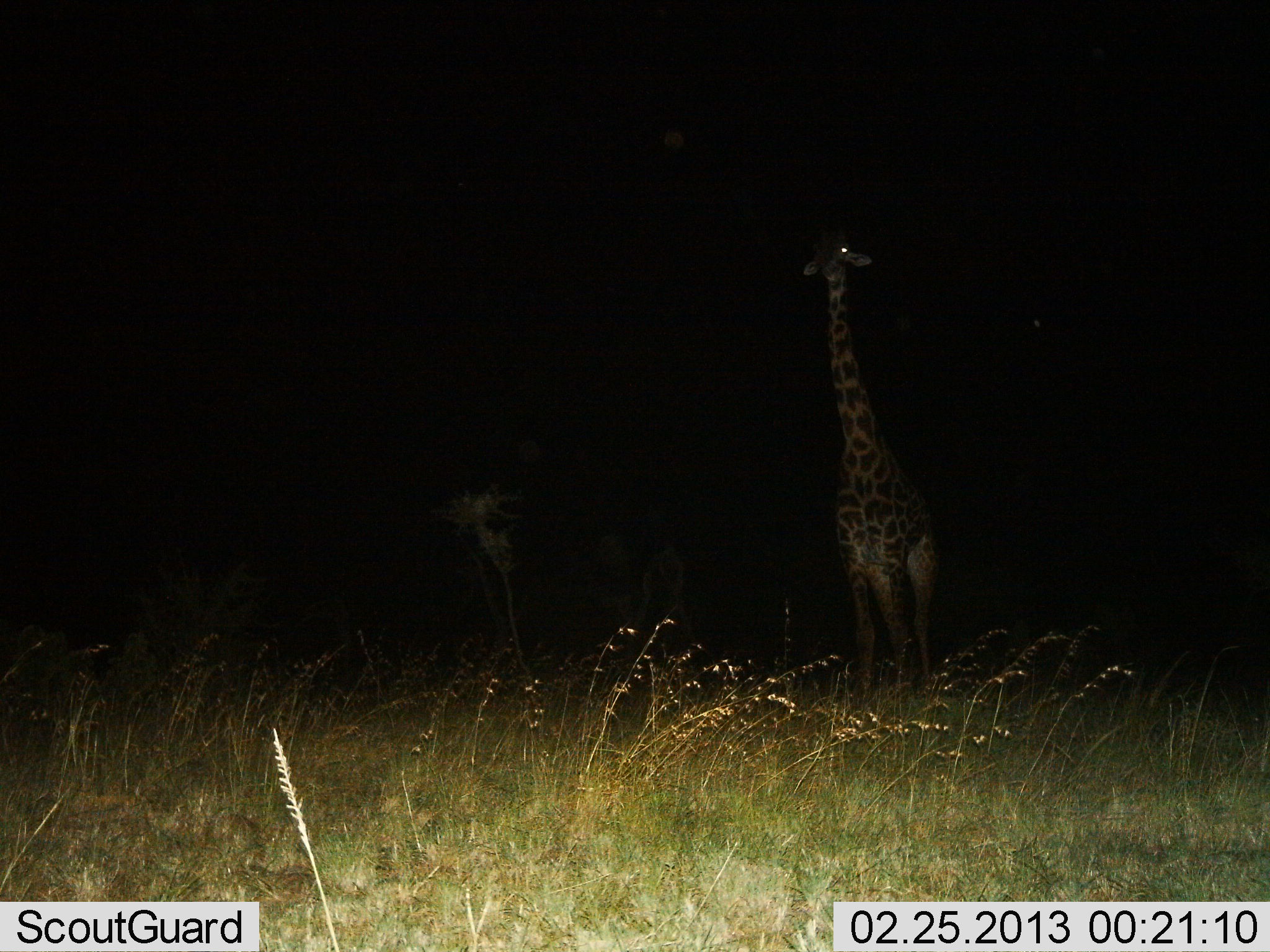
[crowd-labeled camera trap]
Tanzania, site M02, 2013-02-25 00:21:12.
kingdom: Animalia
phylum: Chordata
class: Mammalia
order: Artiodactyla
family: Giraffidae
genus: Giraffa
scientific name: Giraffa camelopardalis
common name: giraffe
Giraffe (Giraffa camelopardalis), count 1. Behavior (volunteer vote fractions): standing 95%, resting 0%, moving 0%, interacting 0%. Young present (vote fraction): 0%. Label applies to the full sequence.